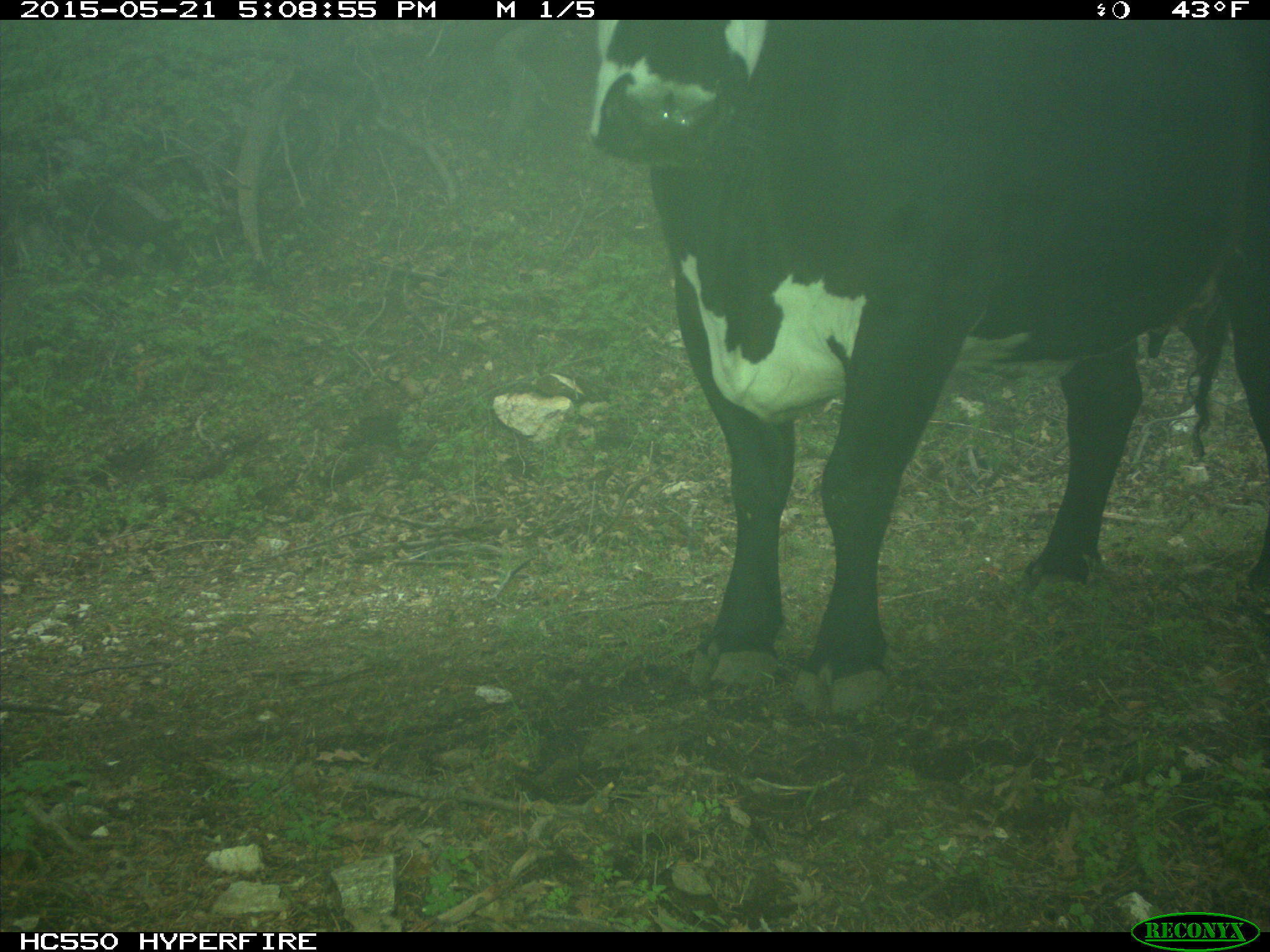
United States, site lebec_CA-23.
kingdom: Animalia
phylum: Chordata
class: Mammalia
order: Artiodactyla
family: Bovidae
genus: Bos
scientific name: Bos taurus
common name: domestic cow